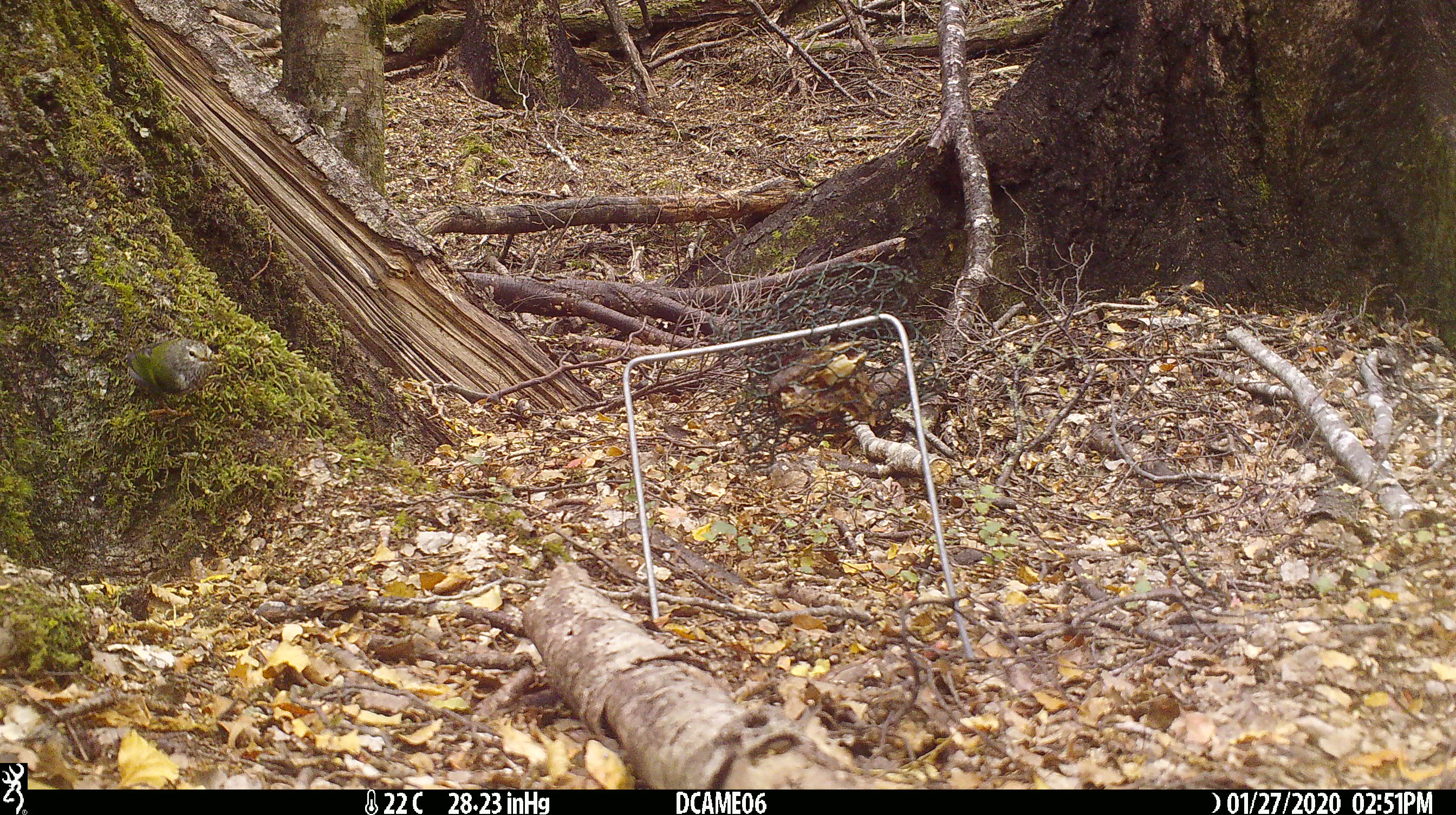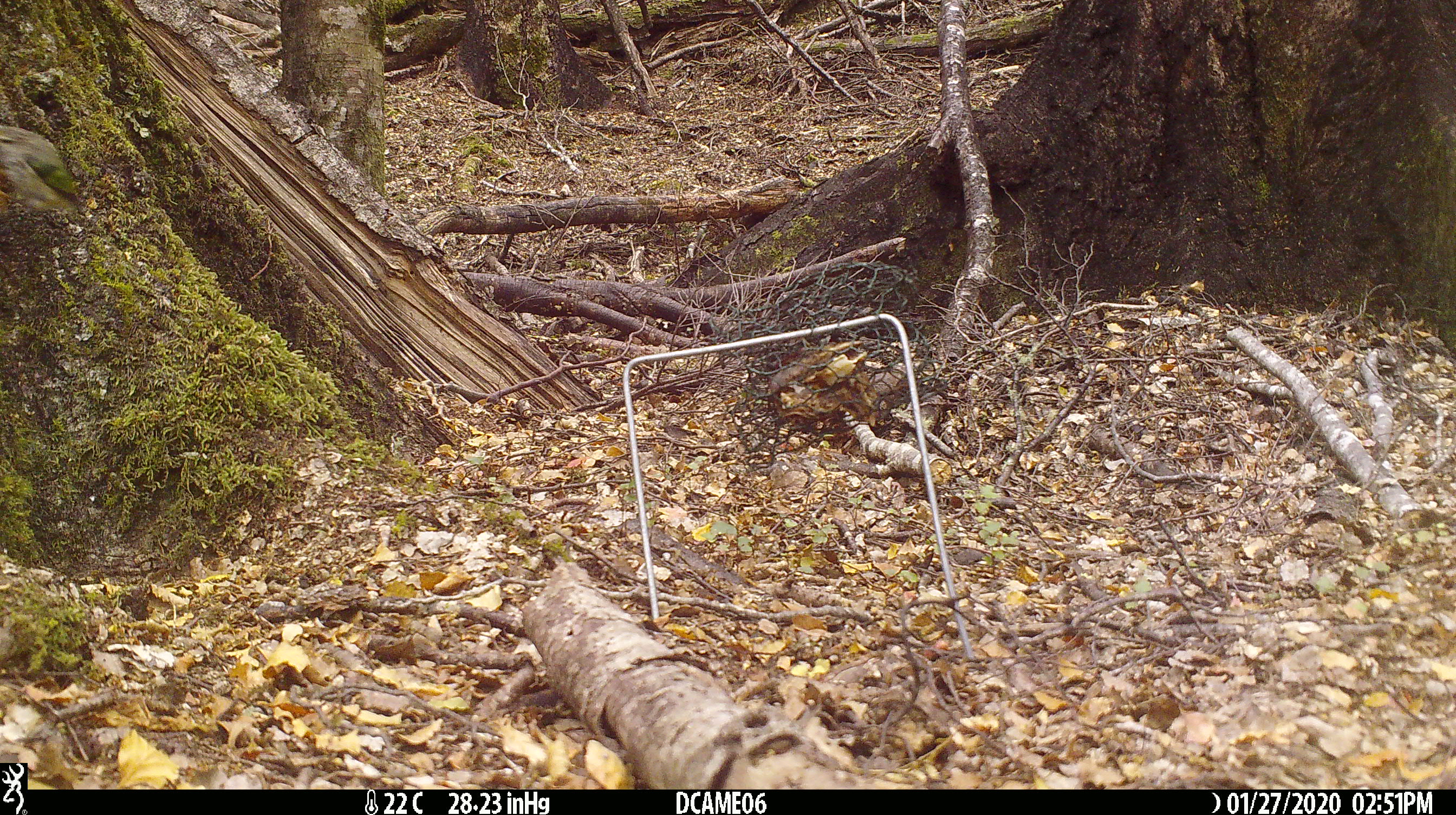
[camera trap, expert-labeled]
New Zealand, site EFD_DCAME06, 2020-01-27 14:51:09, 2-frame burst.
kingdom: Animalia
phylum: Chordata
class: Aves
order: Passeriformes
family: Acanthisittidae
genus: Acanthisitta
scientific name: Acanthisitta chloris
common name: rifleman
Rifleman (Acanthisitta chloris).